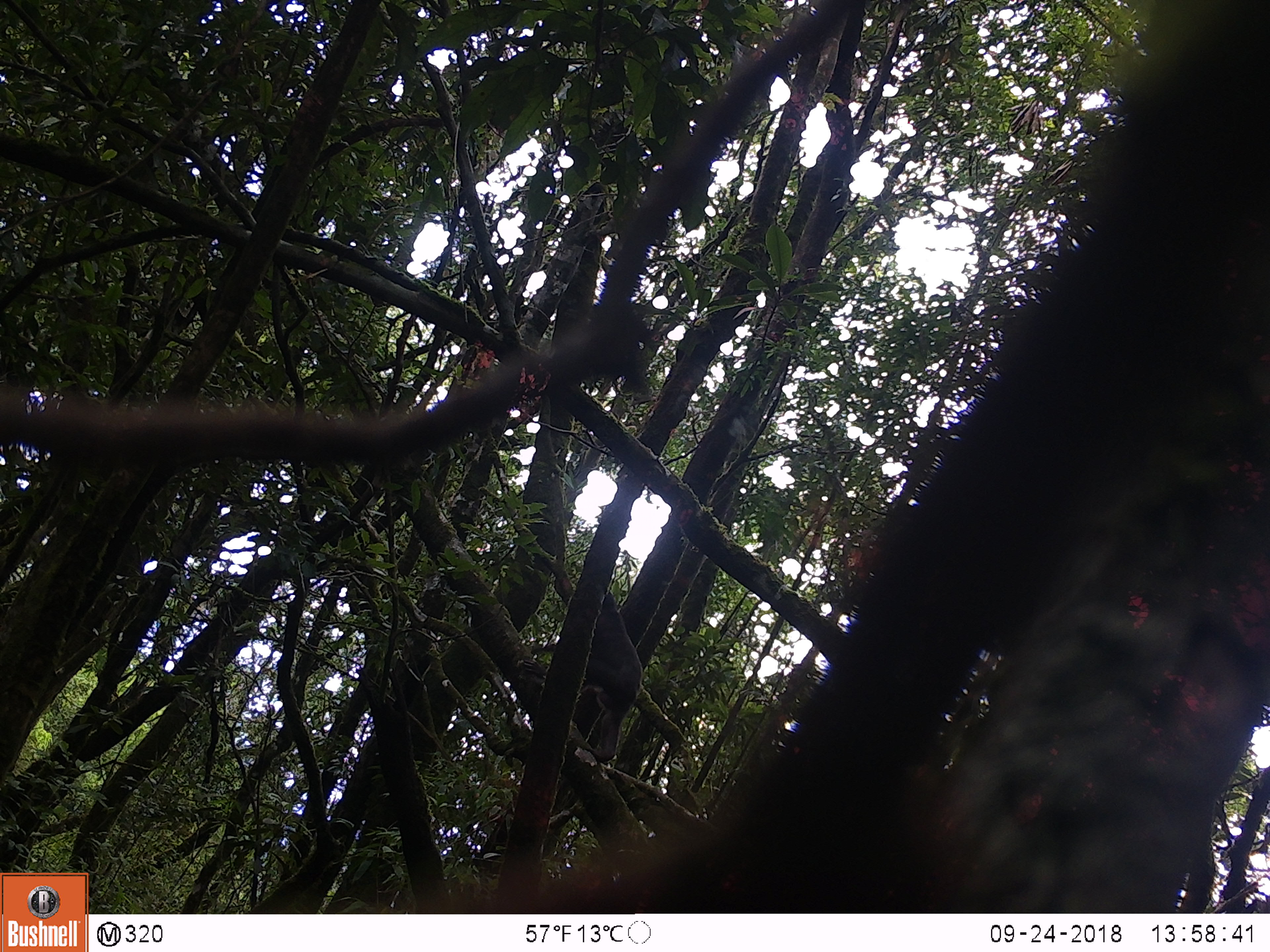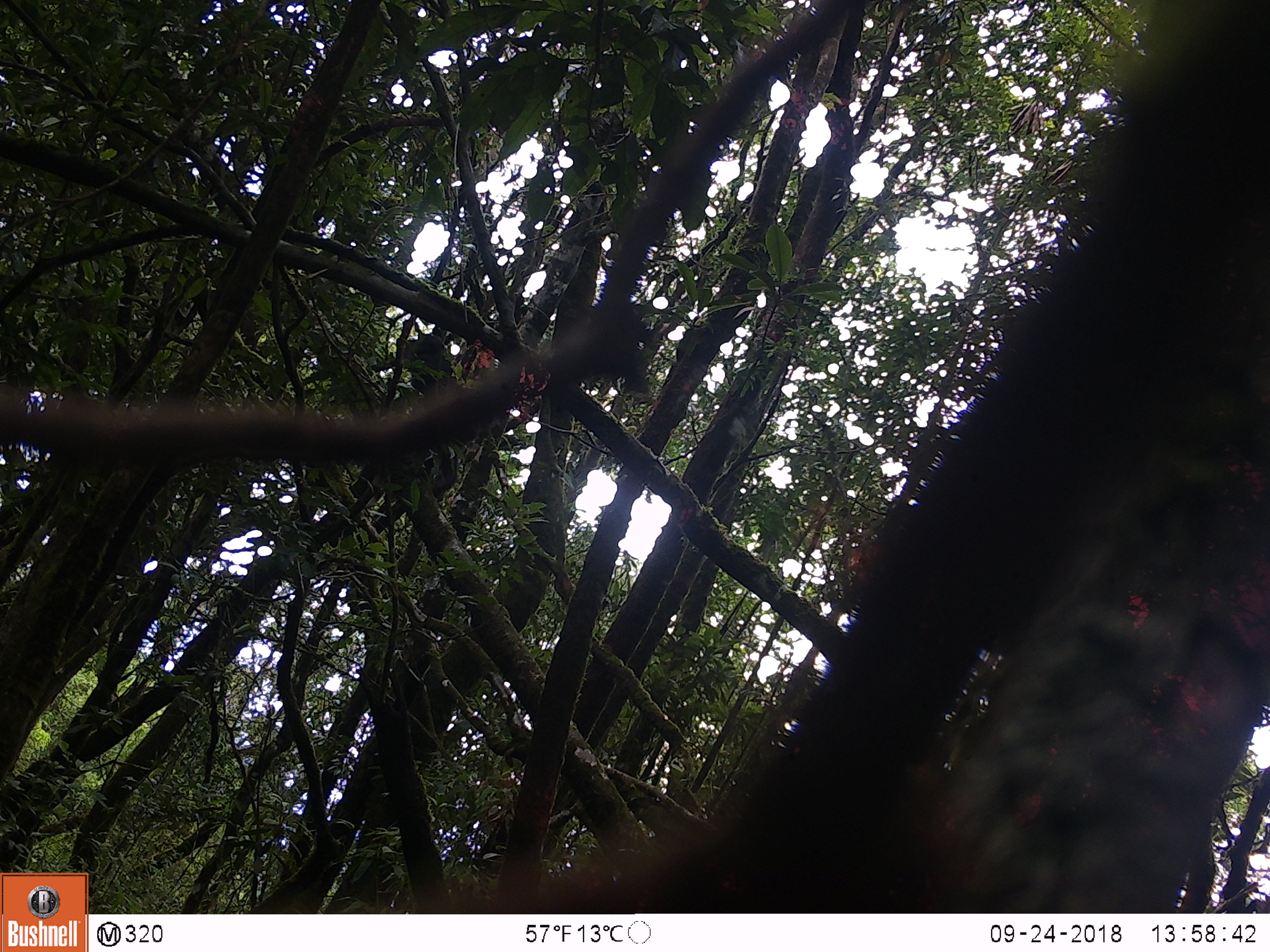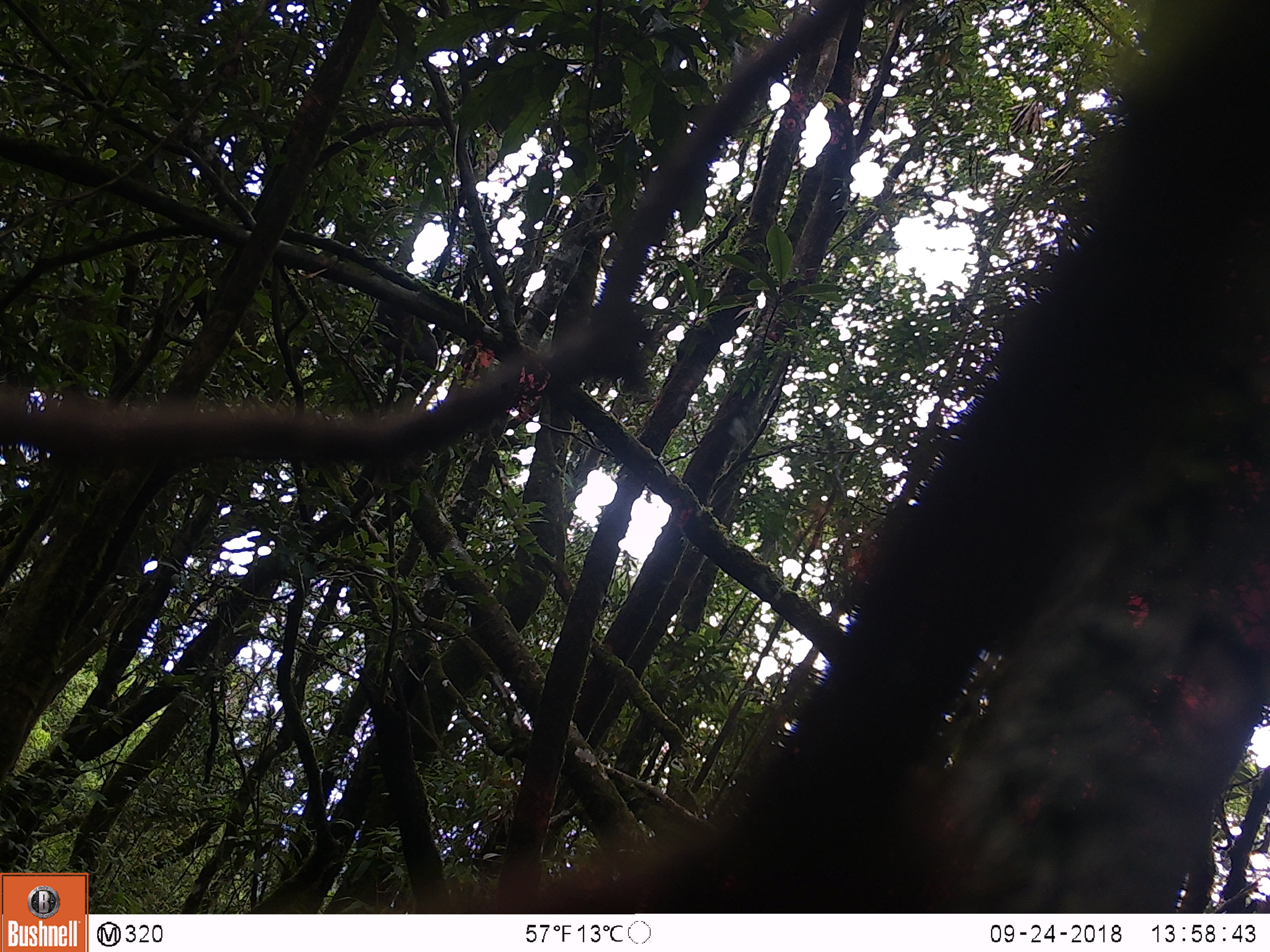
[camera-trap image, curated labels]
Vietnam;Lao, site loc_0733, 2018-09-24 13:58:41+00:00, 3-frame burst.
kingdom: Animalia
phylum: Chordata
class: Mammalia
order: Primates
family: Cercopithecidae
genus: Macaca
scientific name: Macaca arctoides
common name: stump-tailed macaque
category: stump tailed macaque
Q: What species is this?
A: Stump tailed macaque (stump-tailed macaque) (Macaca arctoides).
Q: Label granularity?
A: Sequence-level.